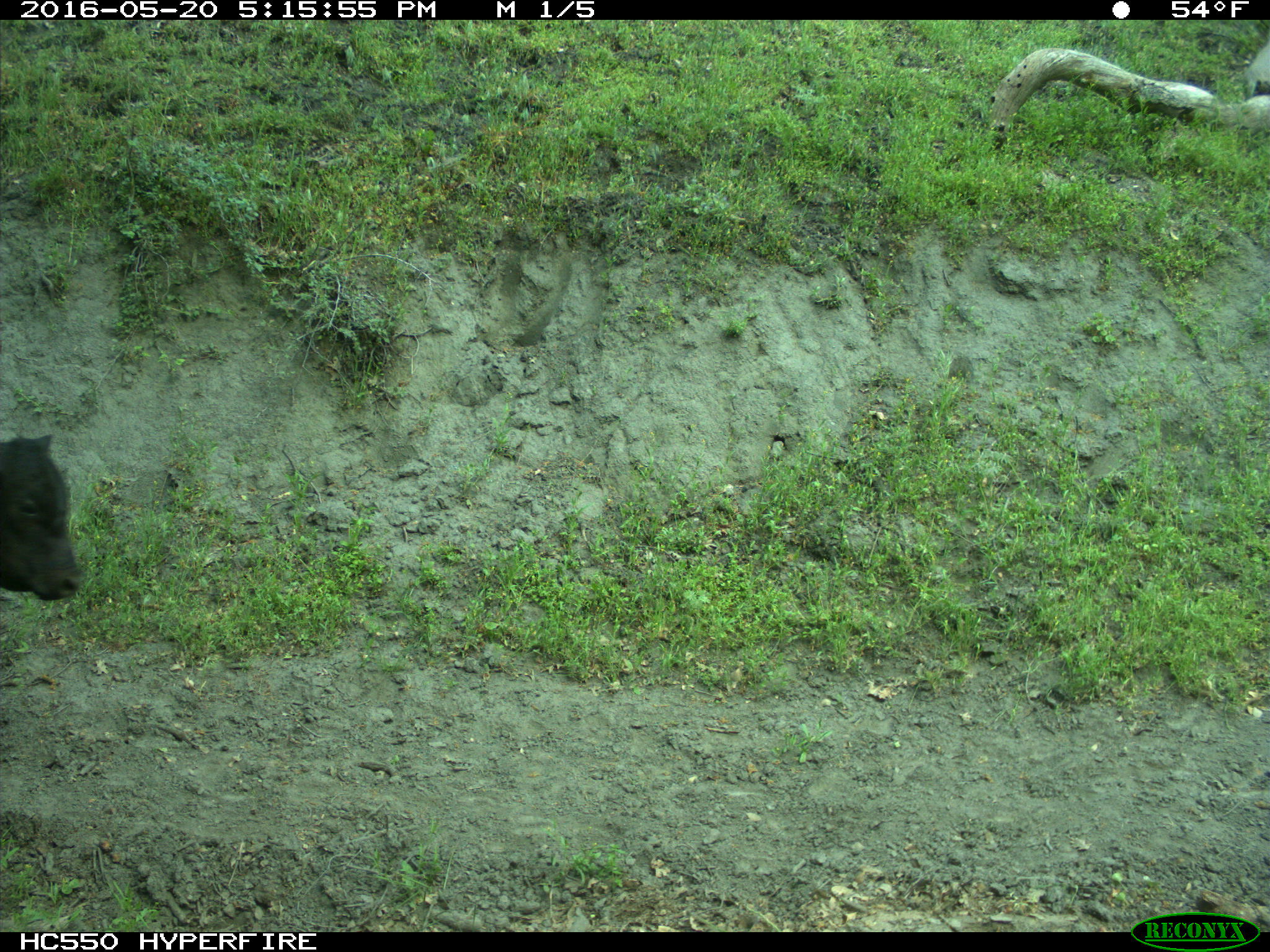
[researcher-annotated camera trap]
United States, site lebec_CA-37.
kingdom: Animalia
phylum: Chordata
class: Mammalia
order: Artiodactyla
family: Bovidae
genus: Bos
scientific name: Bos taurus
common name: domestic cow